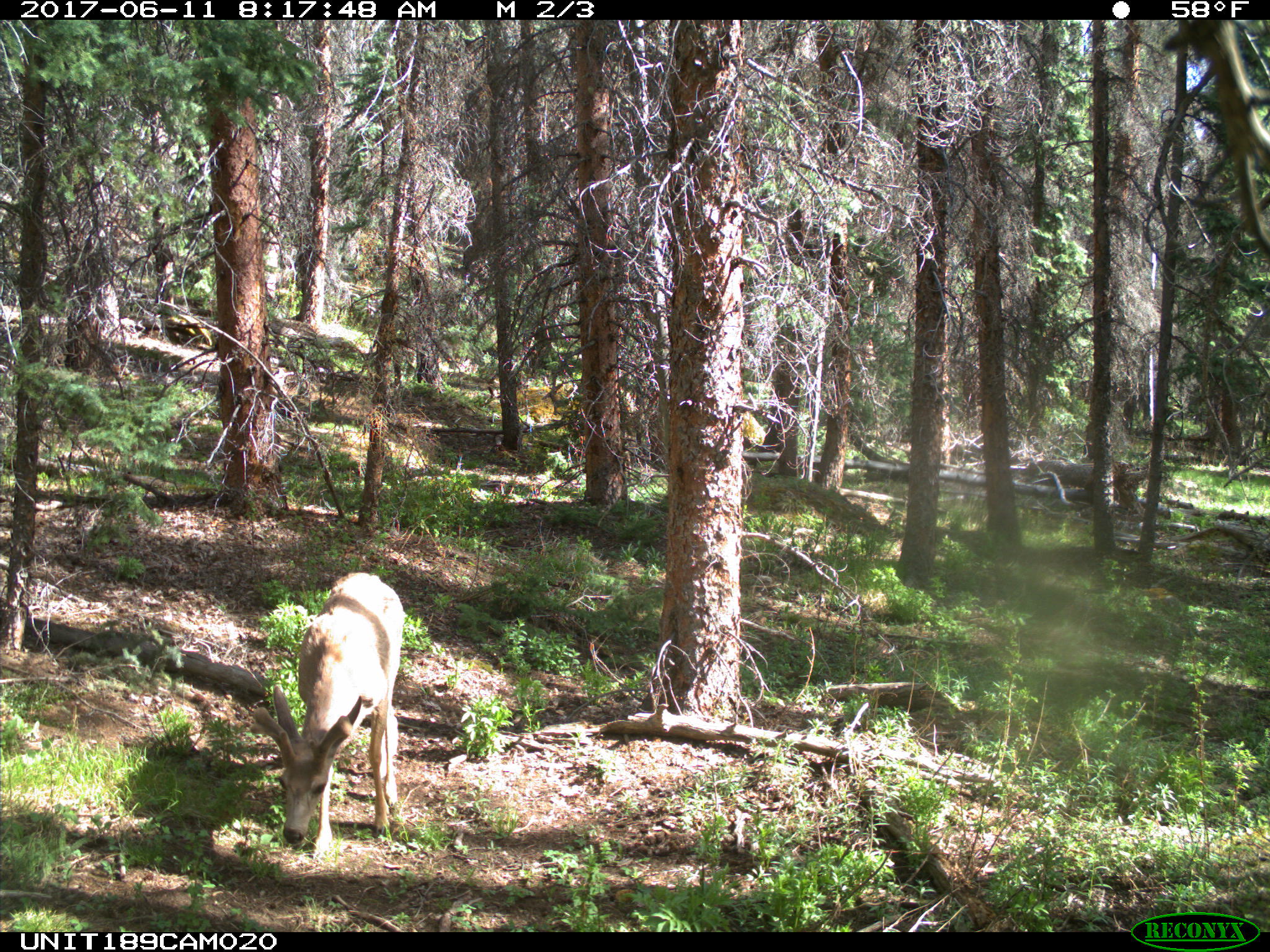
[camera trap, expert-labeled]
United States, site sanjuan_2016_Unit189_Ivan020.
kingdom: Animalia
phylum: Chordata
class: Mammalia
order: Artiodactyla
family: Cervidae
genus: Odocoileus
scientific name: Odocoileus hemionus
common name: mule deer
Odocoileus hemionus (mule deer).